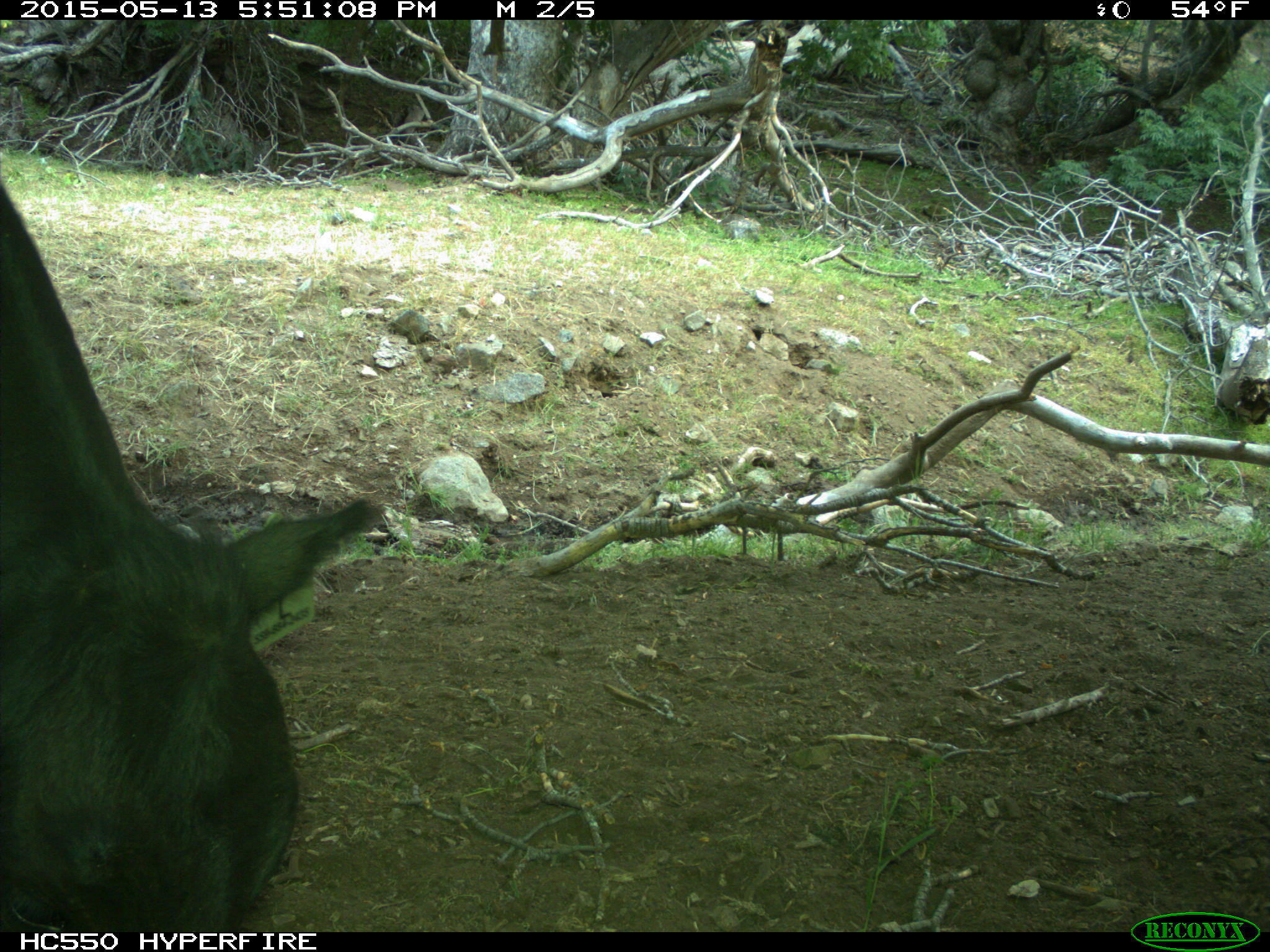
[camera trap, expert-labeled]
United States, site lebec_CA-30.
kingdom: Animalia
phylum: Chordata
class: Mammalia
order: Artiodactyla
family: Bovidae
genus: Bos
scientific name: Bos taurus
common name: domestic cow